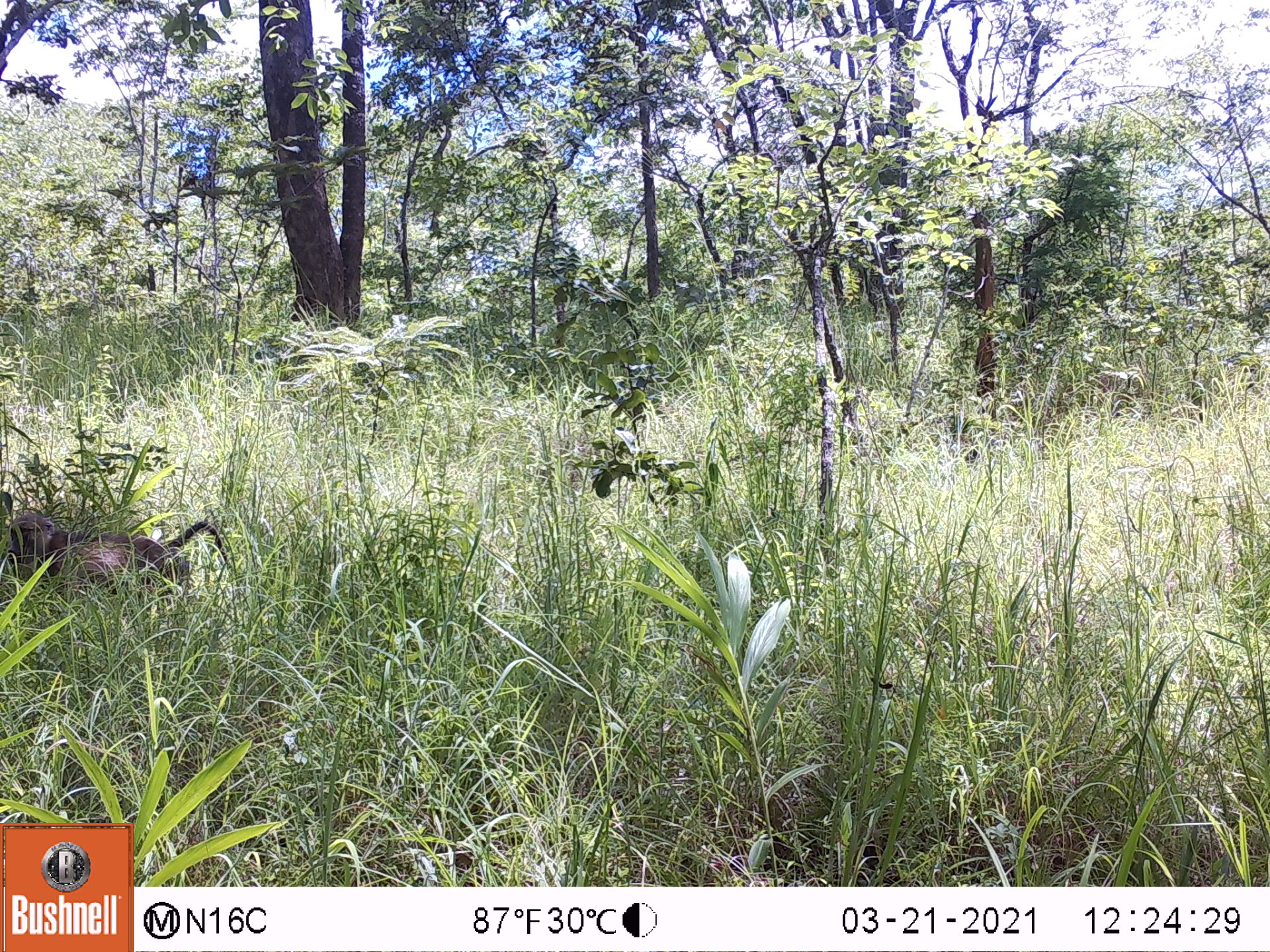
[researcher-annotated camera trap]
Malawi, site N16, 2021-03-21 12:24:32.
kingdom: Animalia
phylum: Chordata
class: Mammalia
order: Primates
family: Cercopithecidae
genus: Papio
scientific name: Papio cynocephalus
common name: yellow baboon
Yellow baboon (Papio cynocephalus), count 1.